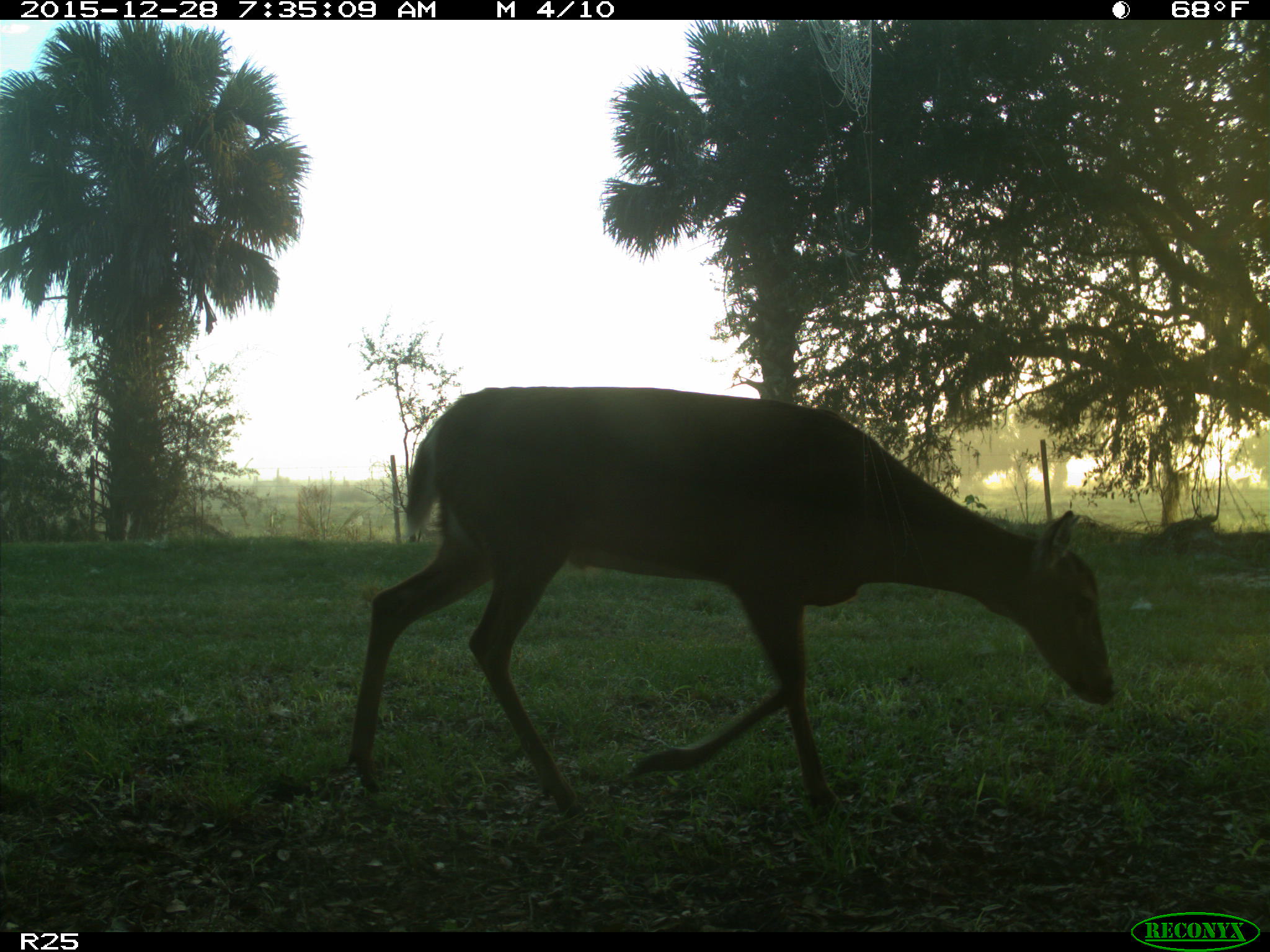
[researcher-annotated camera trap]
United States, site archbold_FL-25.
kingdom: Animalia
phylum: Chordata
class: Mammalia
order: Artiodactyla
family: Cervidae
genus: Odocoileus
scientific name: Odocoileus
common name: deer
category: unidentified deer